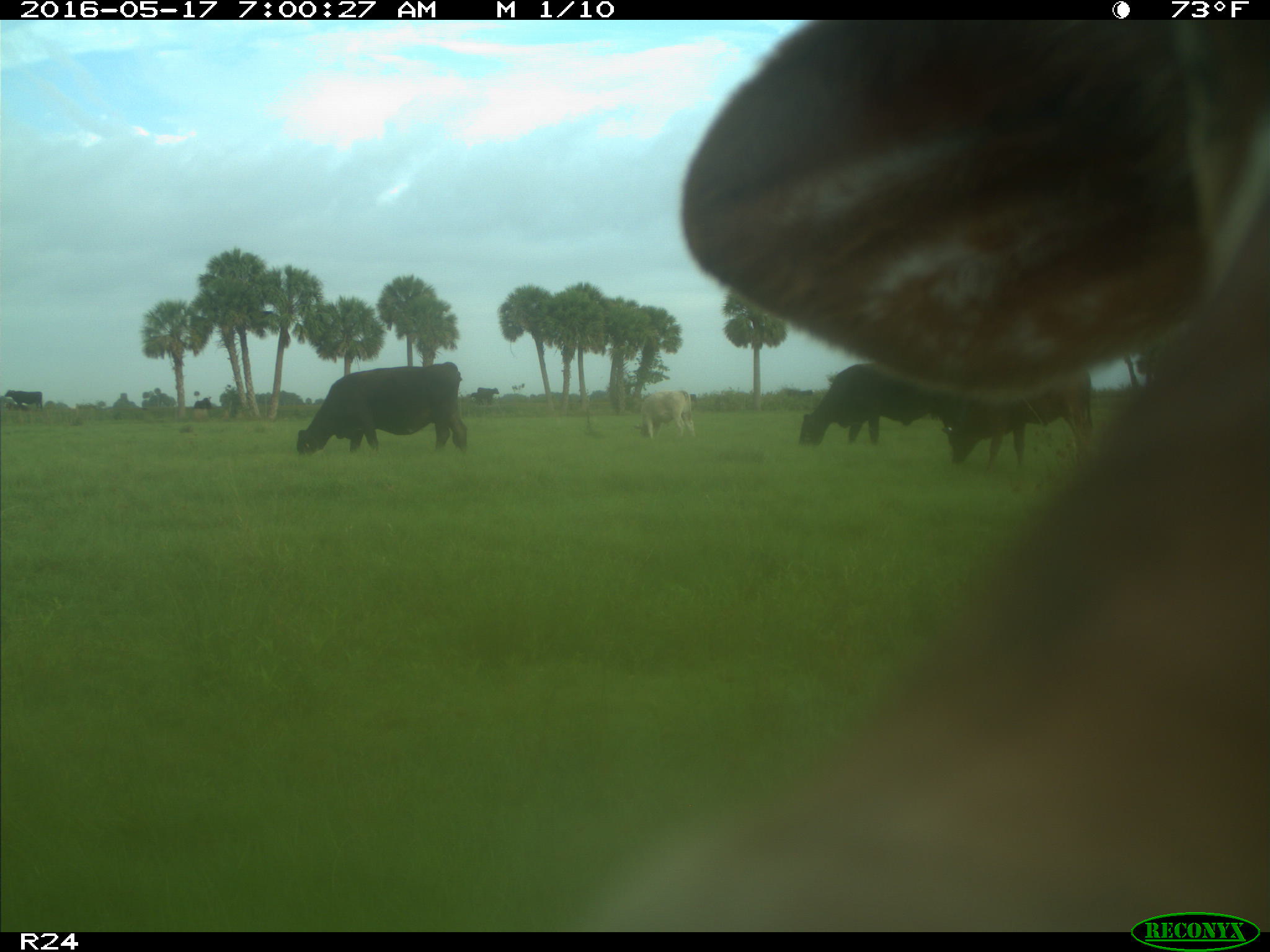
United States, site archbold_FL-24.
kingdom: Animalia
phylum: Chordata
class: Mammalia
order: Artiodactyla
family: Bovidae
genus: Bos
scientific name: Bos taurus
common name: domestic cow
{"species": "Bos taurus (domestic cow)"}